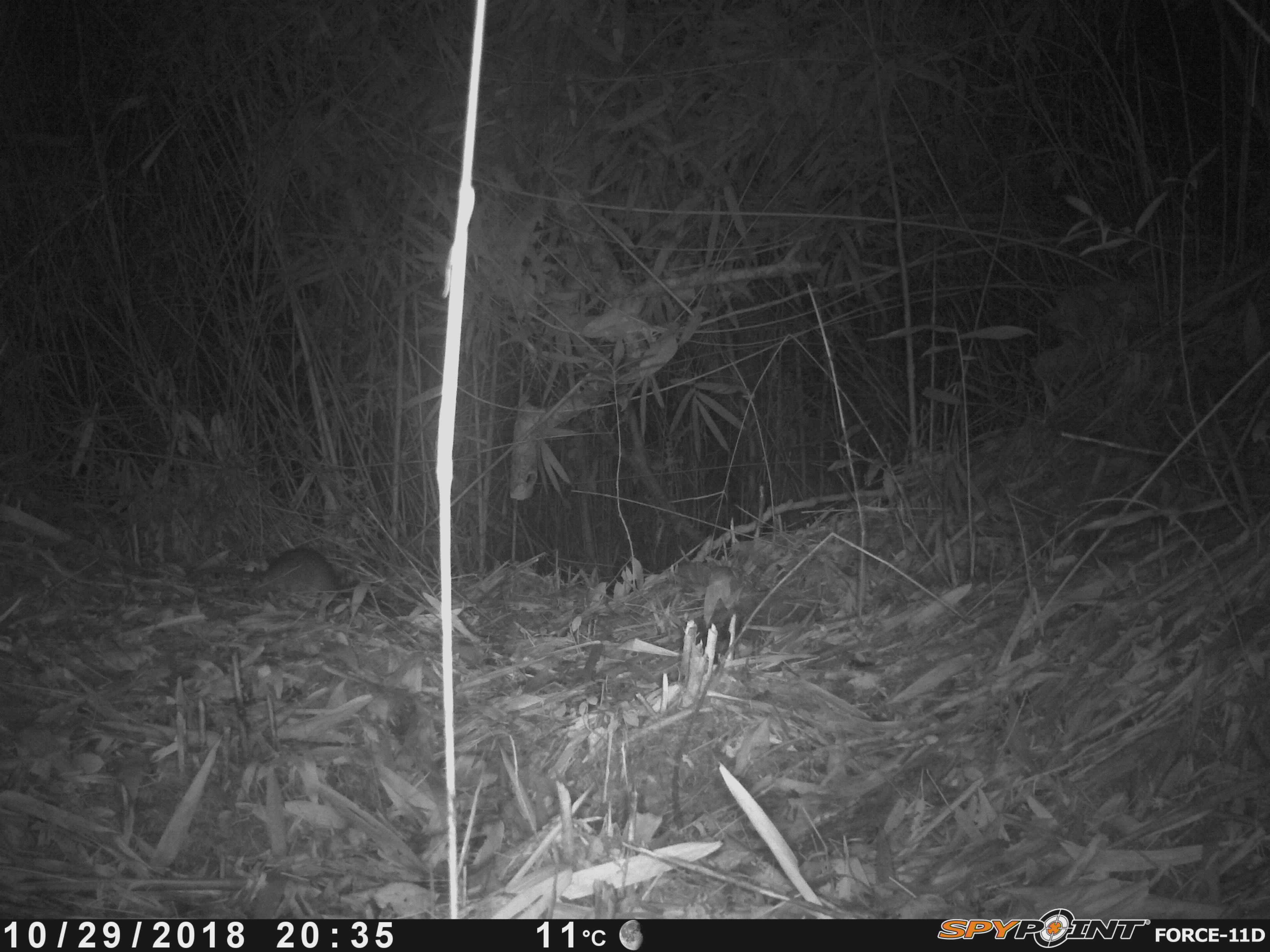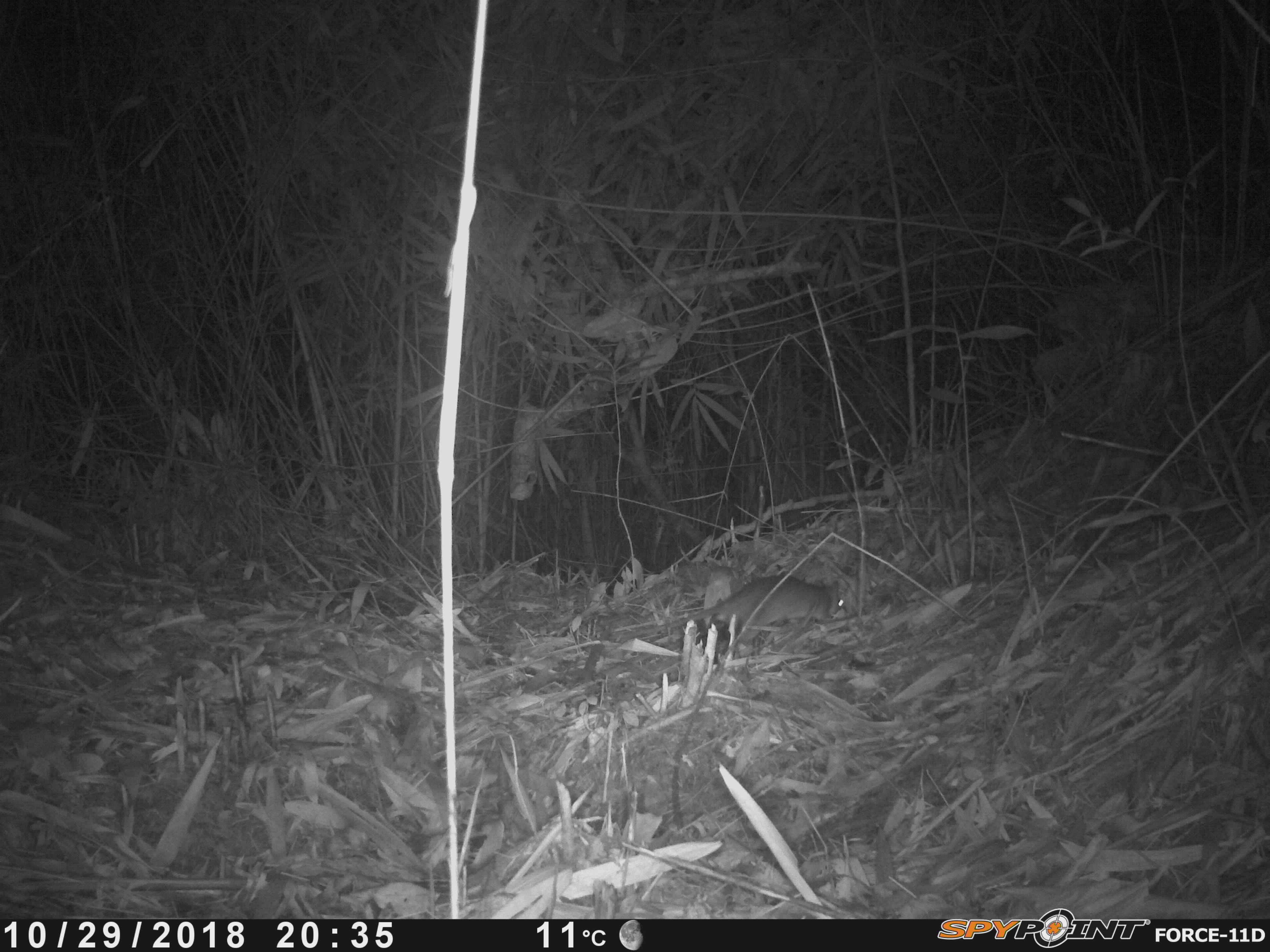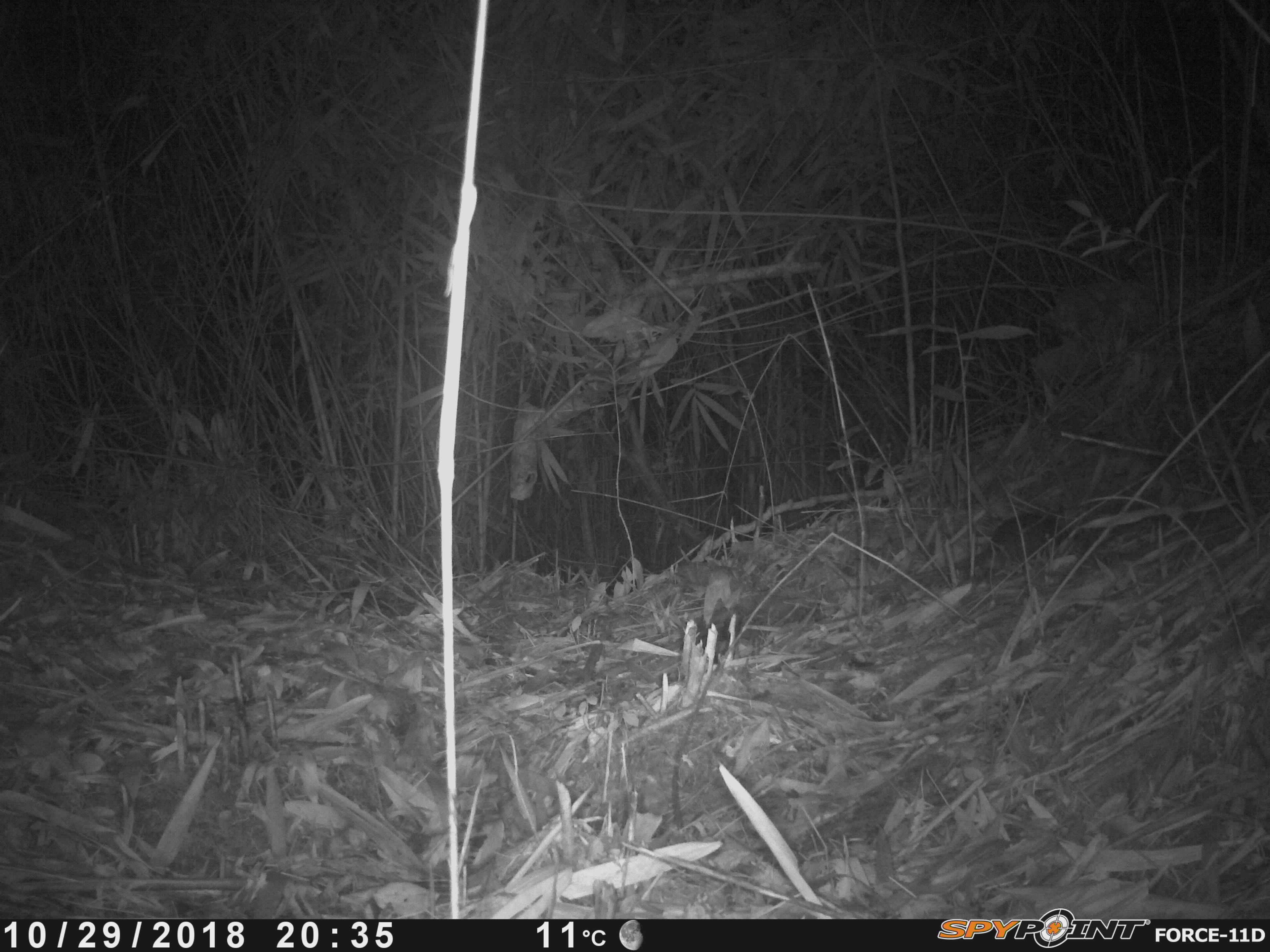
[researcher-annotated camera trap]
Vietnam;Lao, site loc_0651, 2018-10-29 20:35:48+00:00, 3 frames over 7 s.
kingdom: Animalia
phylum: Chordata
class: Mammalia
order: Rodentia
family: Muridae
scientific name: Muridae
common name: old-world mice and rats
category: unidentified murid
Unidentified murid (old-world mice and rats) (Muridae). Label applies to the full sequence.